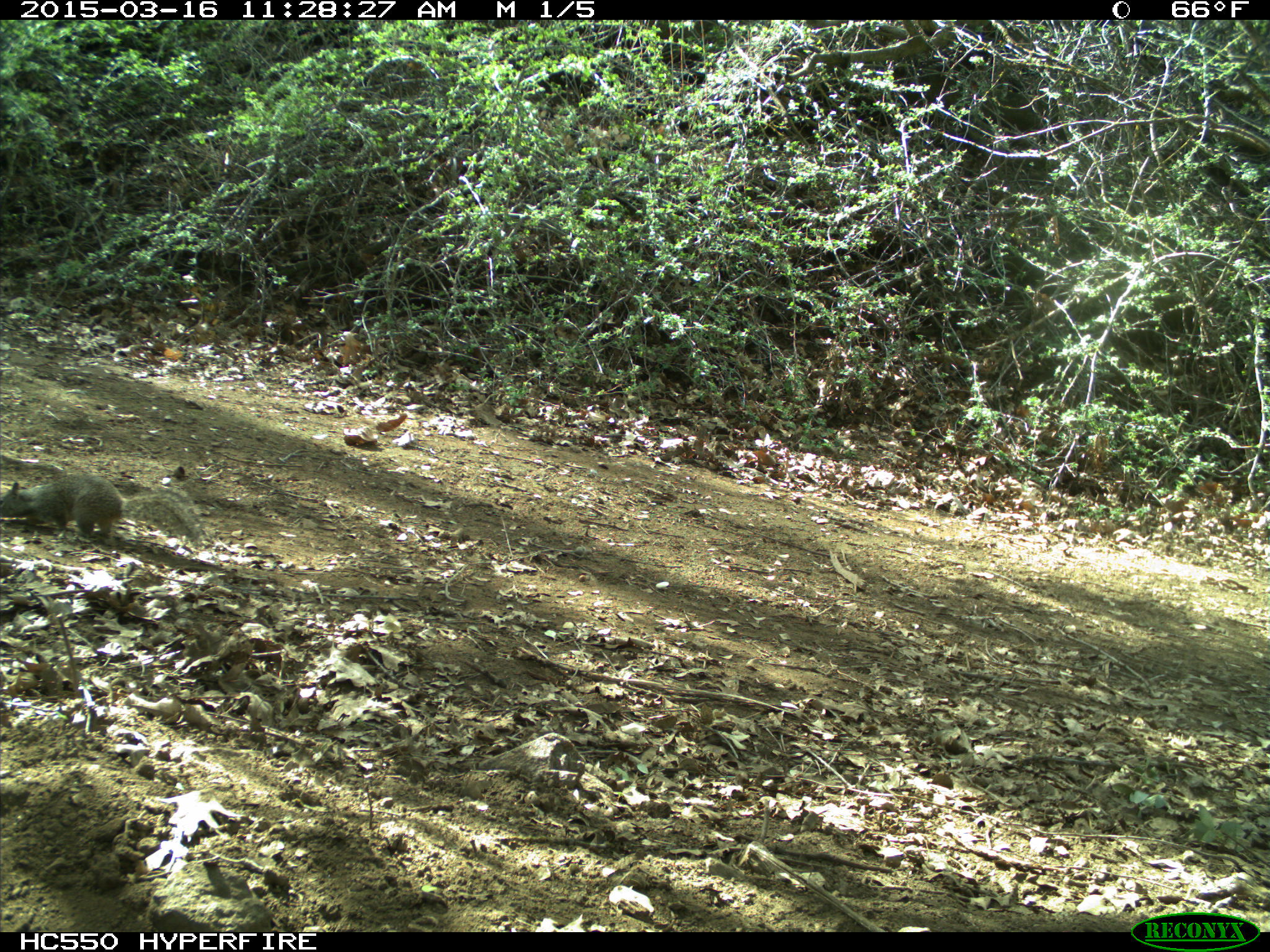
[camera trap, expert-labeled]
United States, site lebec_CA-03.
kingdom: Animalia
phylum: Chordata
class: Mammalia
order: Rodentia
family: Sciuridae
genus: Otospermophilus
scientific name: Otospermophilus beecheyi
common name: california ground squirrel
Otospermophilus beecheyi (california ground squirrel).